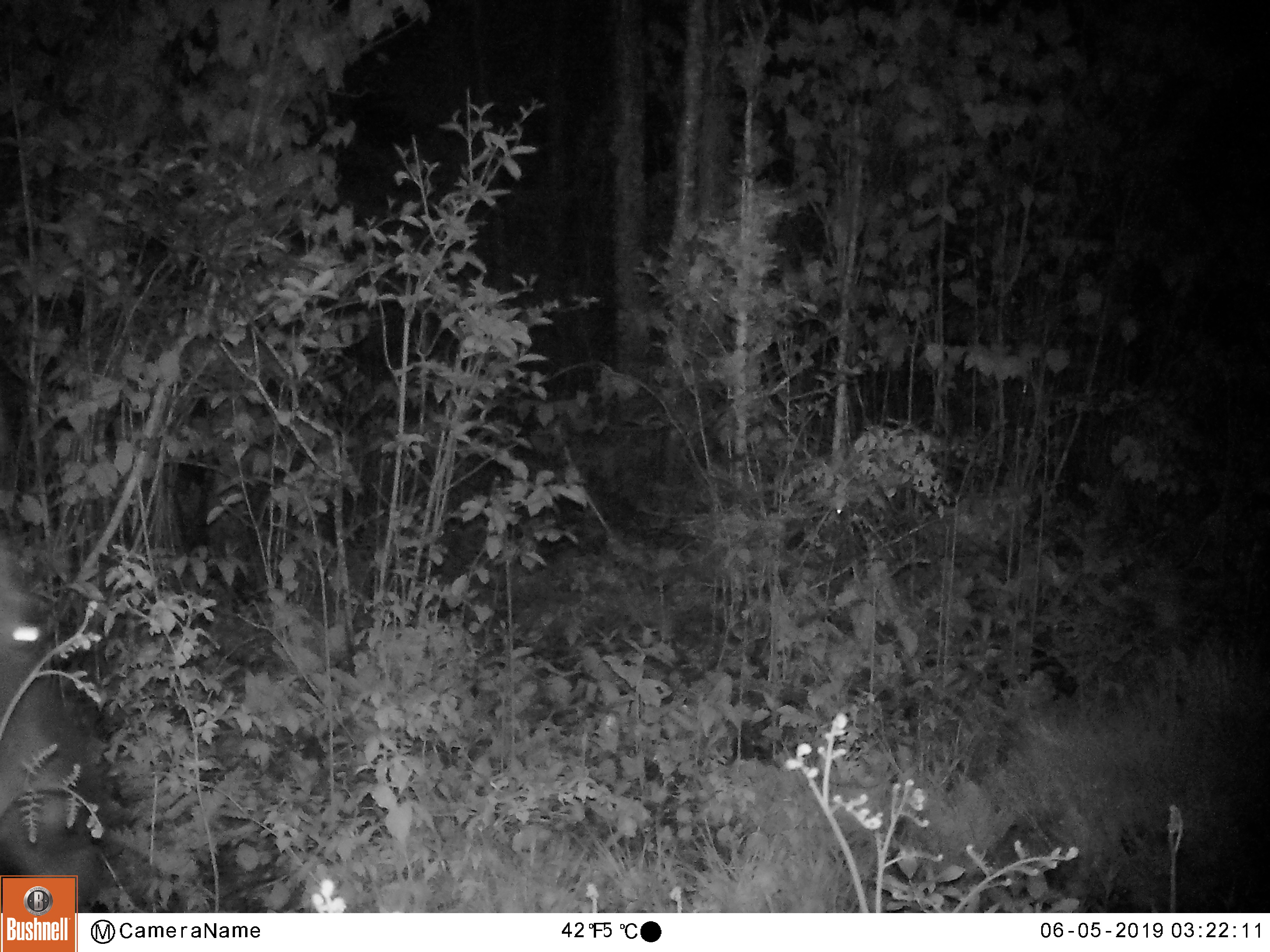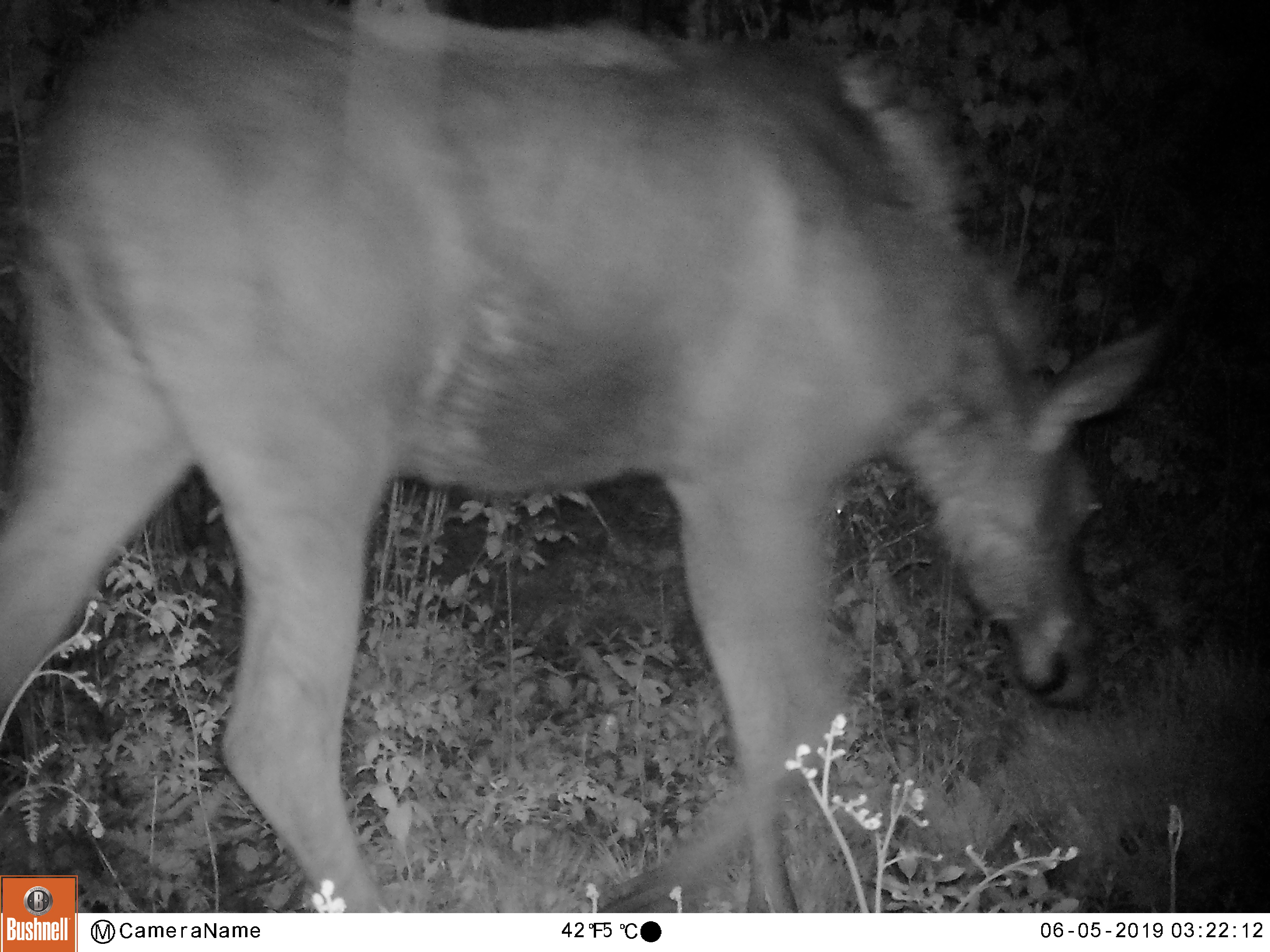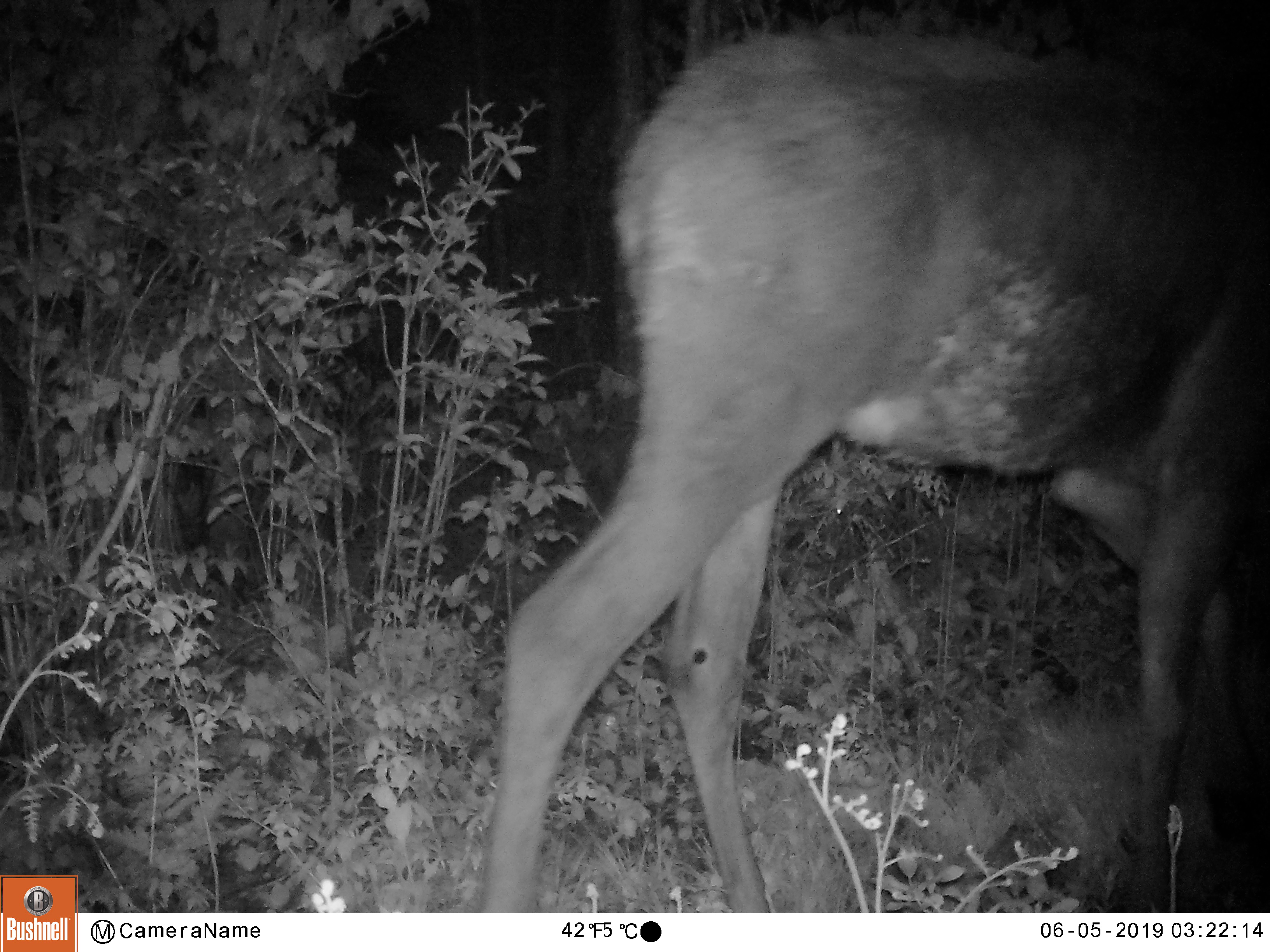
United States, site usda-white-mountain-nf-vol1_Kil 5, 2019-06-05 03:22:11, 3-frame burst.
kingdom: Animalia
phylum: Chordata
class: Mammalia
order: Artiodactyla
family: Cervidae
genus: Alces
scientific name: Alces alces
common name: moose